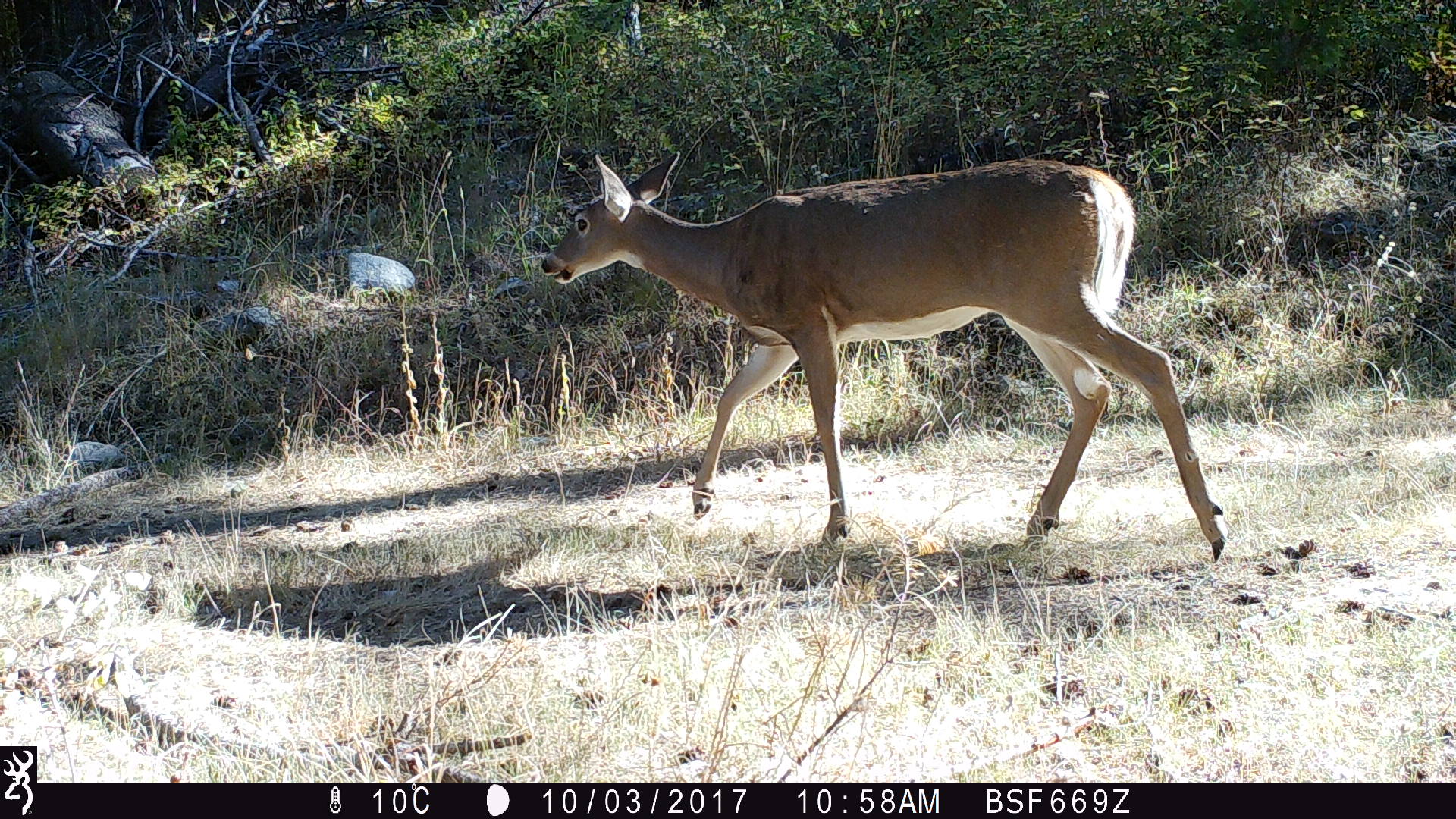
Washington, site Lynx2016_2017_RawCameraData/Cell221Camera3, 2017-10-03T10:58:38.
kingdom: Animalia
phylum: Chordata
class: Mammalia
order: Artiodactyla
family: Cervidae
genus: Odocoileus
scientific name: Odocoileus virginianus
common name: white-tailed deer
Odocoileus virginianus (white-tailed deer). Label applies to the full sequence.